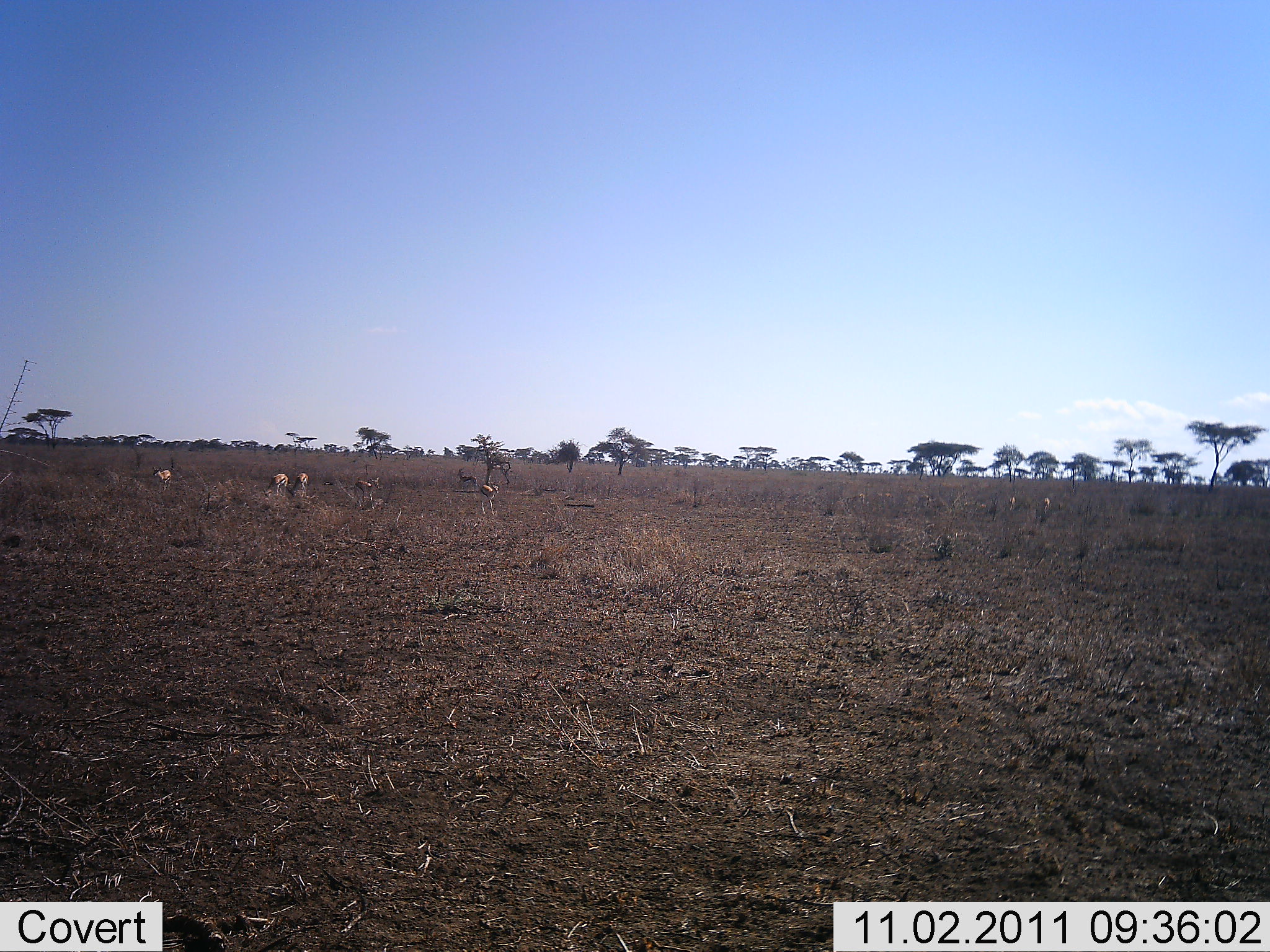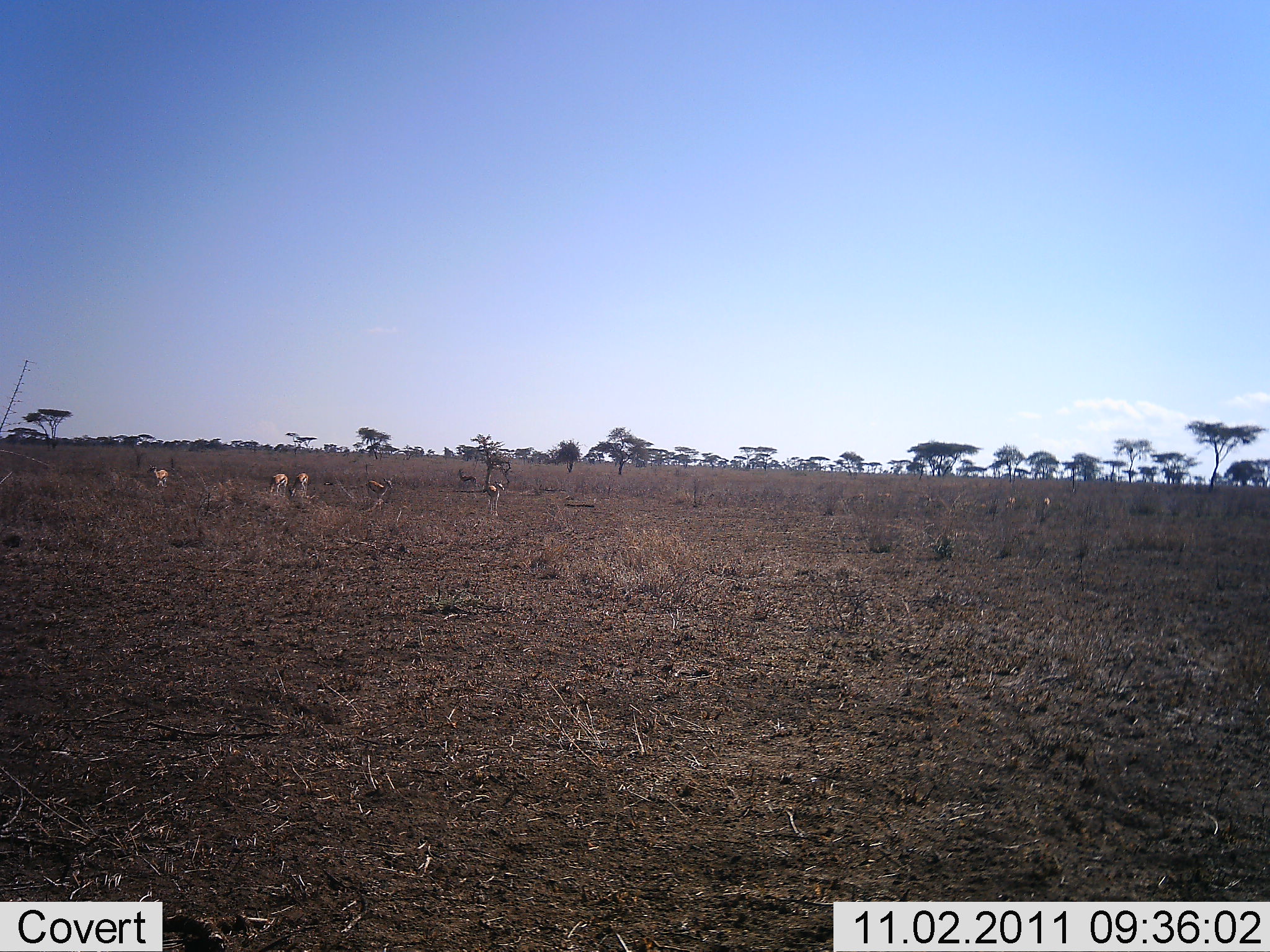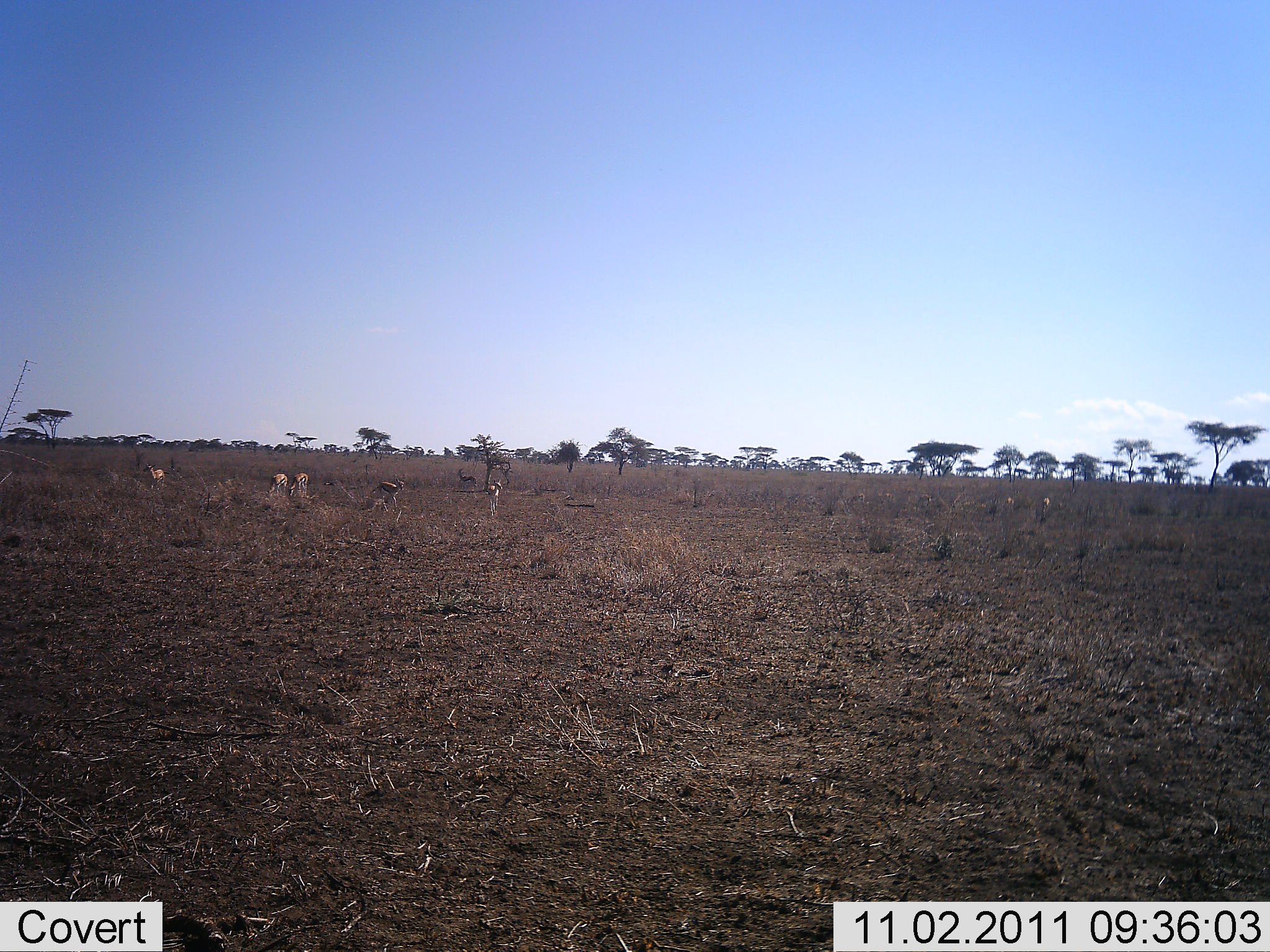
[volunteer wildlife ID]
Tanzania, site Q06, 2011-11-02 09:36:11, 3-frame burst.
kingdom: Animalia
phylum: Chordata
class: Mammalia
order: Artiodactyla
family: Bovidae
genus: Eudorcas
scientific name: Eudorcas thomsonii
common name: thomson's gazelle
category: gazellethomsons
Gazellethomsons (thomson's gazelle) (Eudorcas thomsonii), count 8. Behavior (volunteer vote fractions): standing 42%, resting 17%, moving 50%, interacting 8%. Young present (vote fraction): 0%. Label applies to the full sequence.